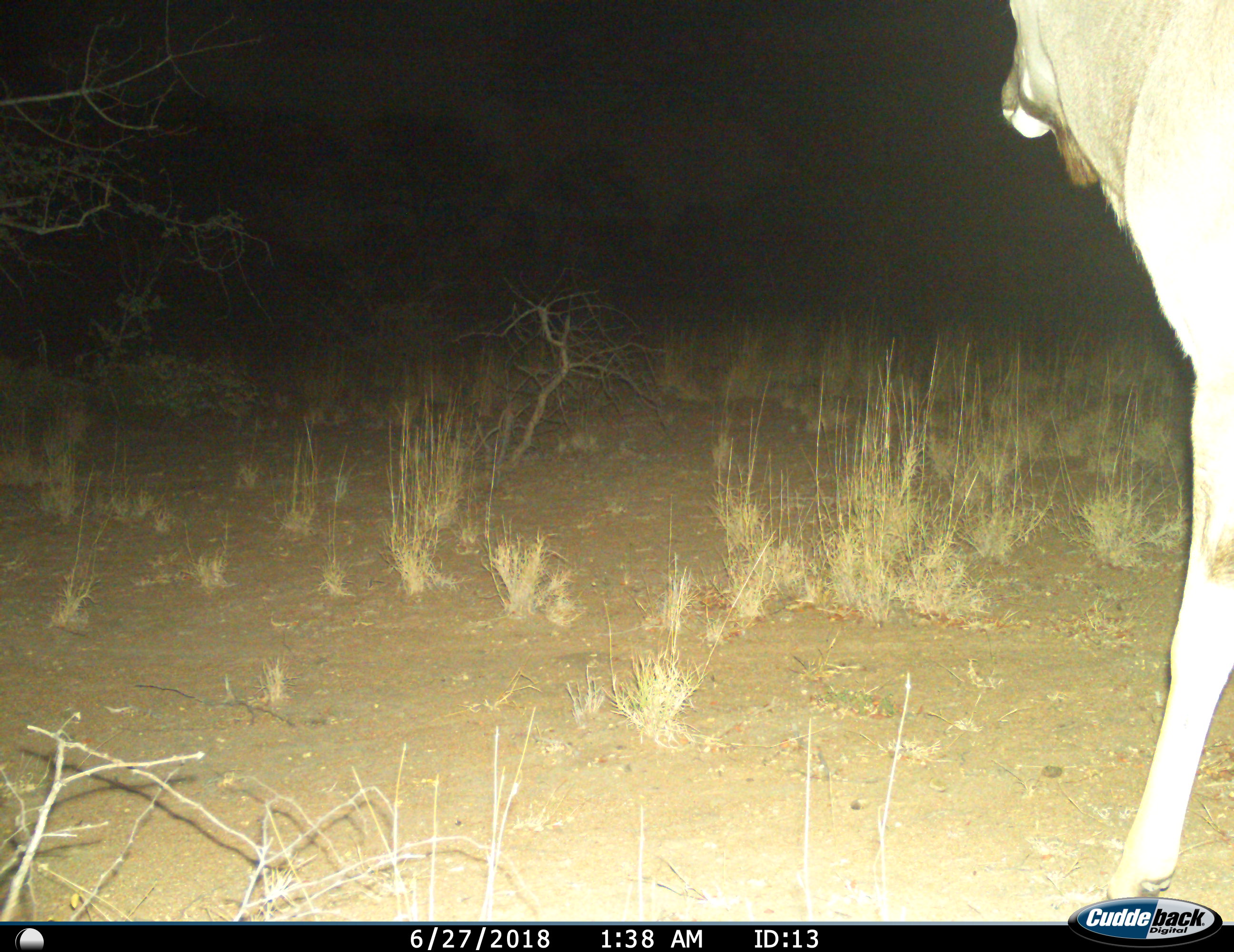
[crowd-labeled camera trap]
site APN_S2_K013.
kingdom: Animalia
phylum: Chordata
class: Mammalia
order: Artiodactyla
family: Bovidae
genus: Tragelaphus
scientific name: Tragelaphus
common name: kudu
Kudu (Tragelaphus), count 1. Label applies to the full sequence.